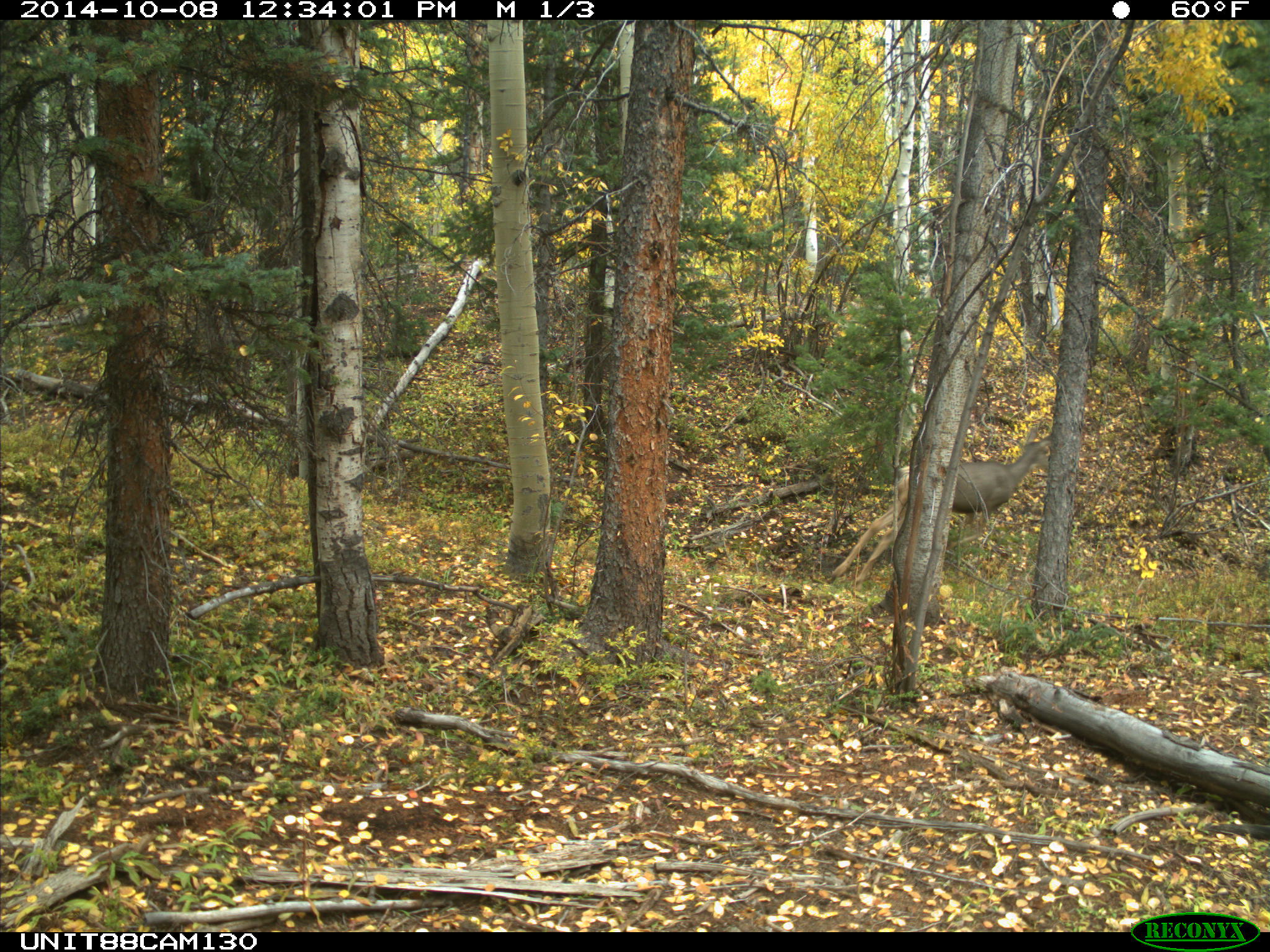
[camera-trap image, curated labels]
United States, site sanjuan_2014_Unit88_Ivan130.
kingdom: Animalia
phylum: Chordata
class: Mammalia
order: Artiodactyla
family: Cervidae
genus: Odocoileus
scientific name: Odocoileus hemionus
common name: mule deer